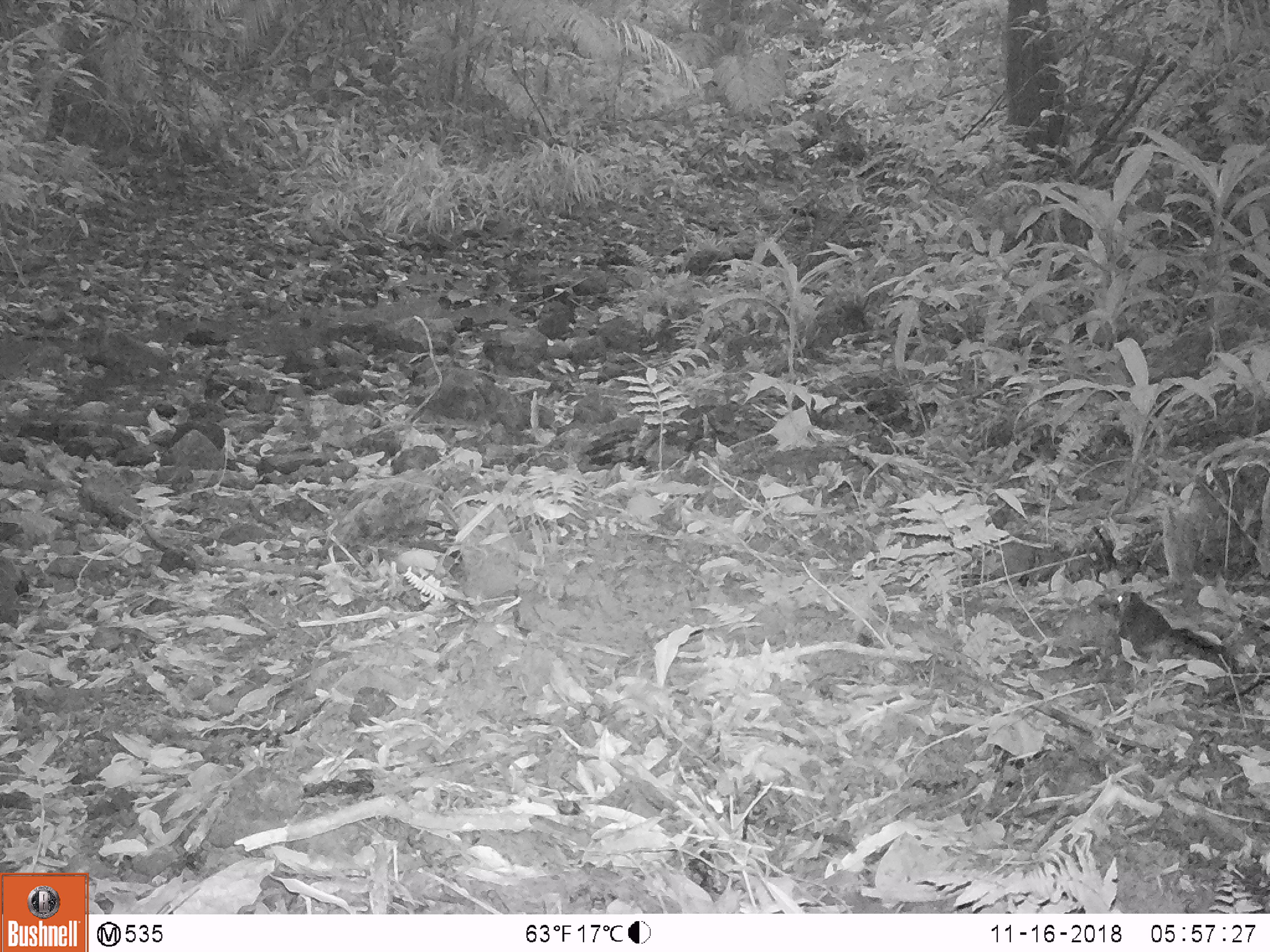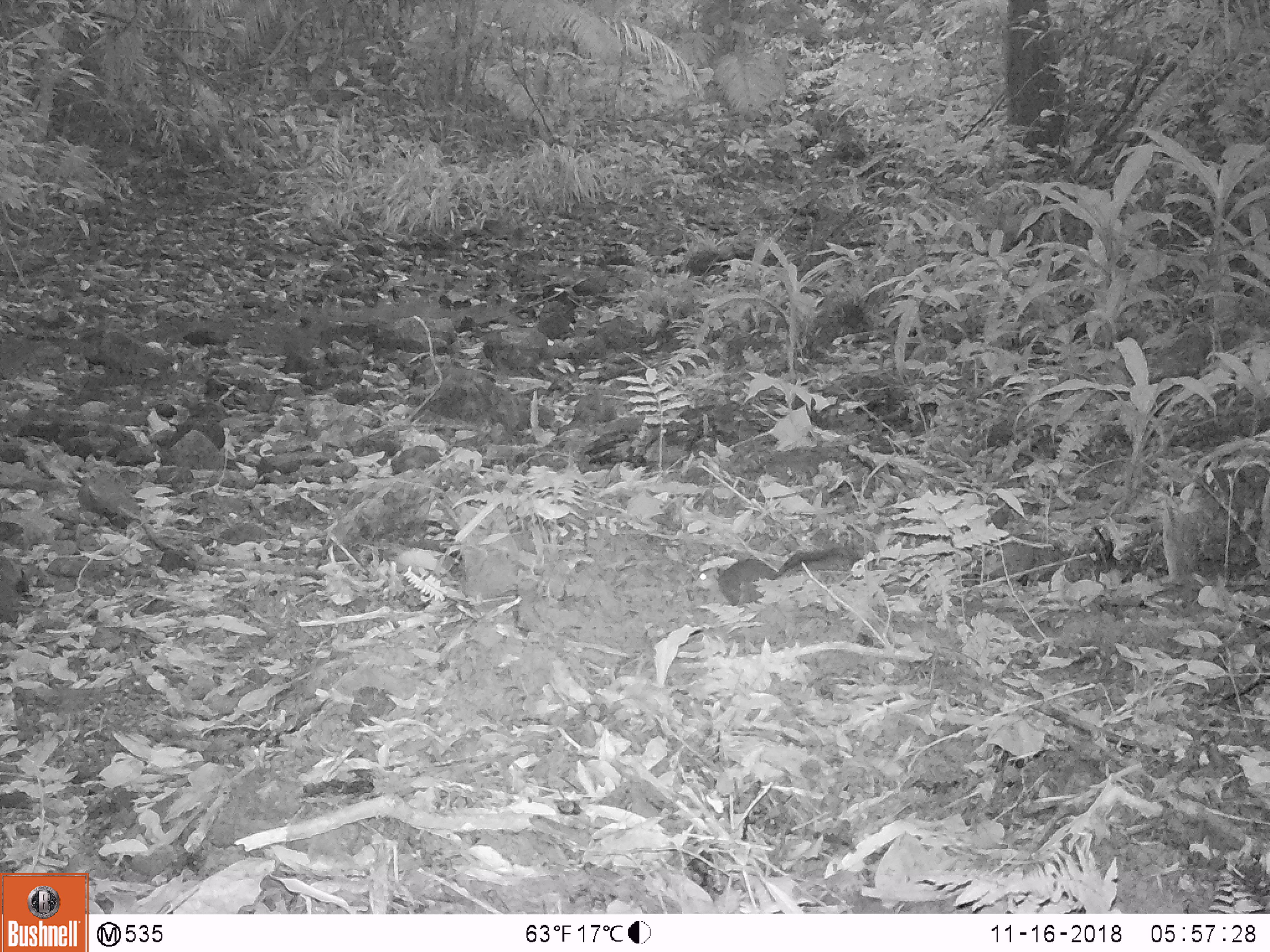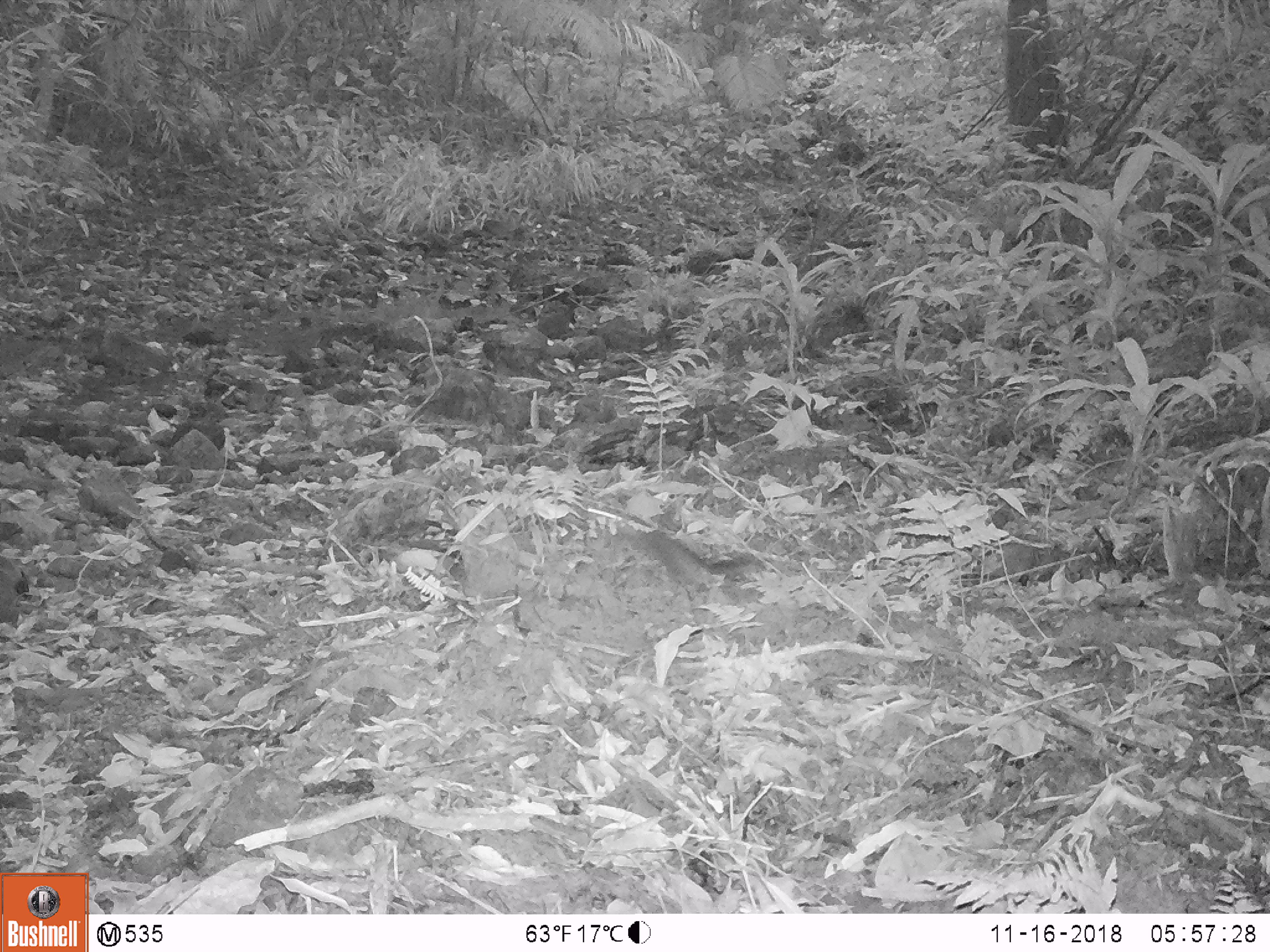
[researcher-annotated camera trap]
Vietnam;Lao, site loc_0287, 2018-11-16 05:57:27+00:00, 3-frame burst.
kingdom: Animalia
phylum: Chordata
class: Mammalia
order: Rodentia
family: Sciuridae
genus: Dremomys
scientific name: Dremomys rufigenis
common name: red-cheeked squirrel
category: red cheeked squirrel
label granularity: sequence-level